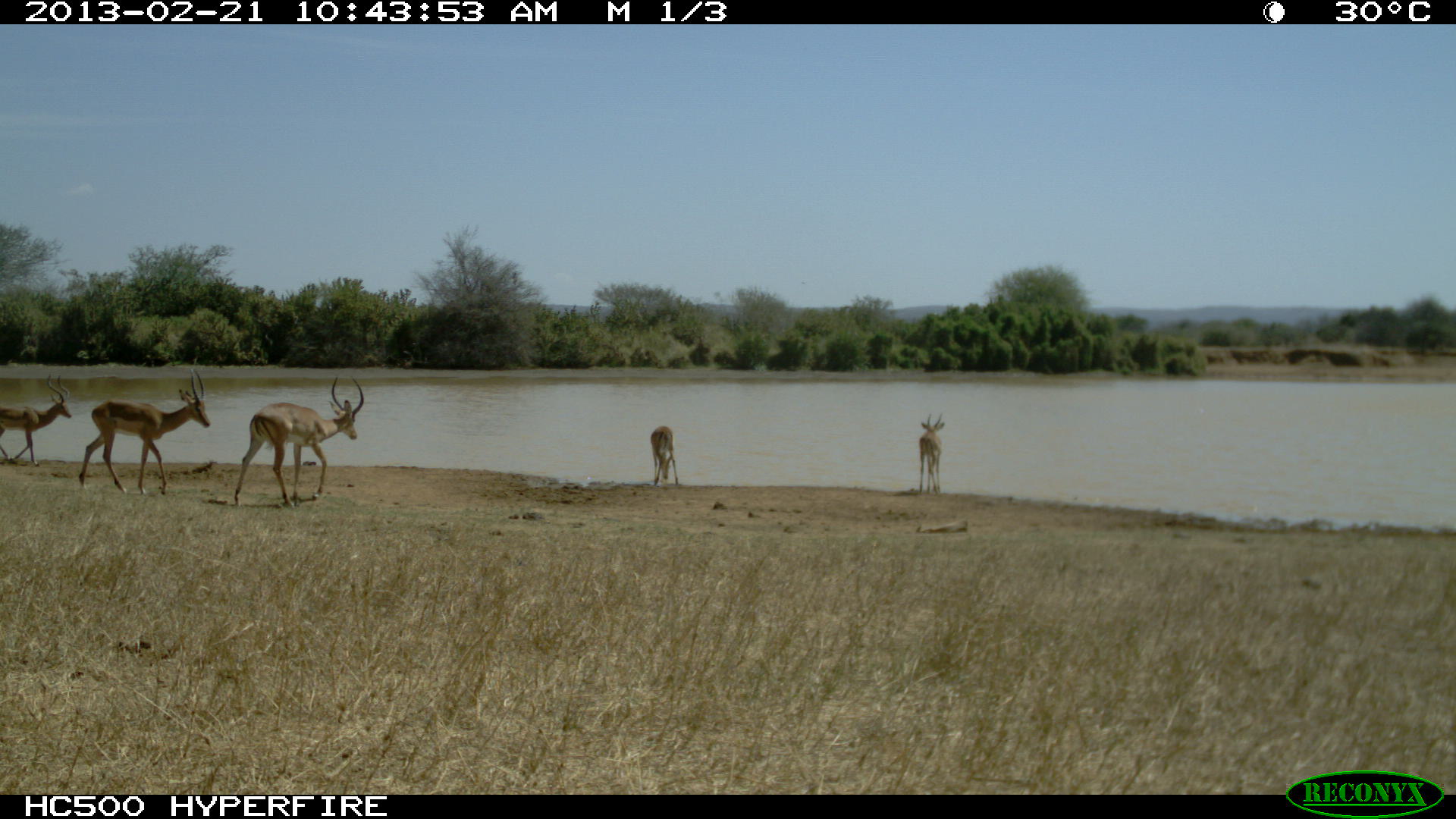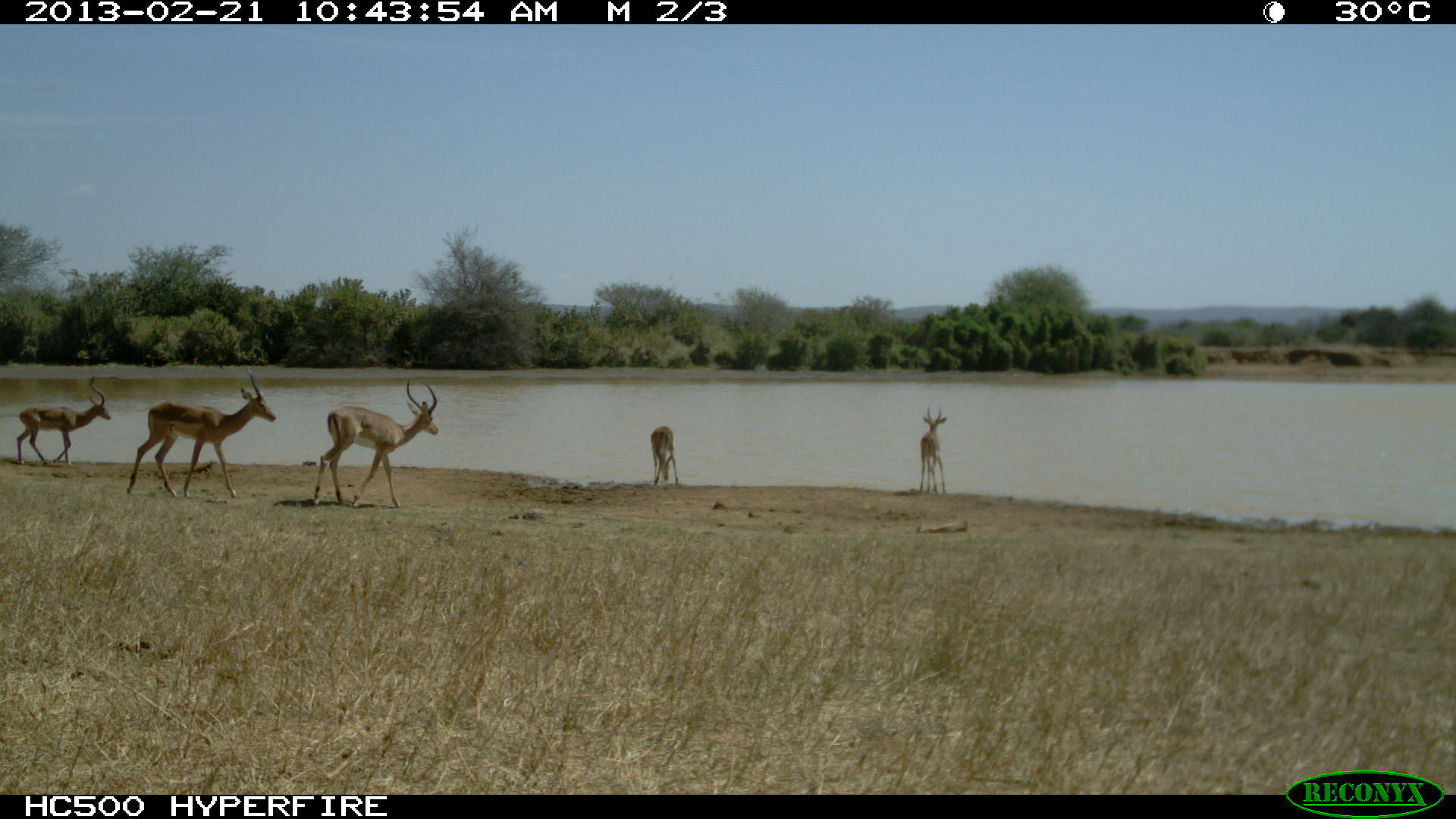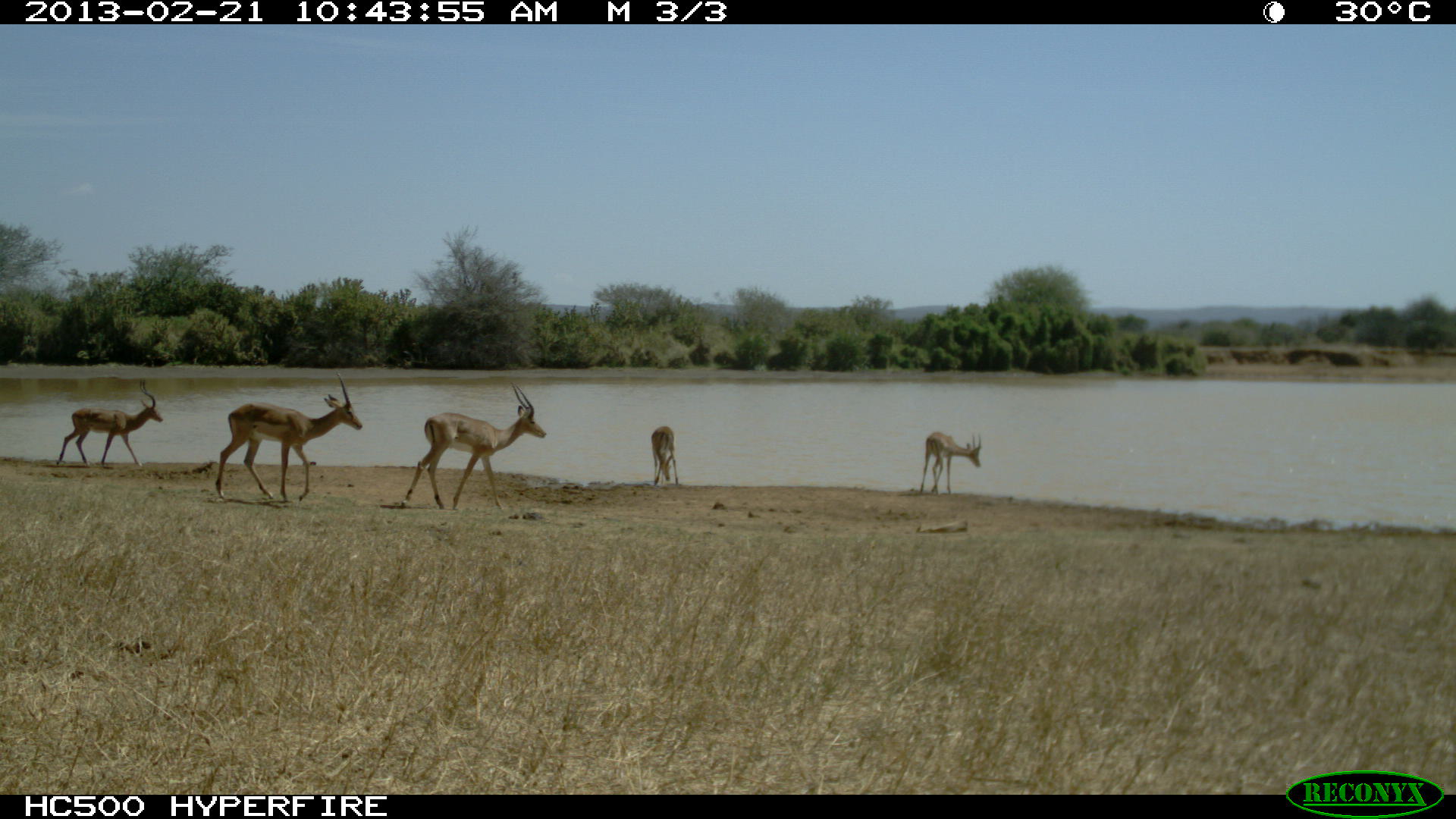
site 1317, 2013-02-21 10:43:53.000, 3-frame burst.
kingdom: Animalia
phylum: Chordata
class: Mammalia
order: Artiodactyla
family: Bovidae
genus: Aepyceros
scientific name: Aepyceros melampus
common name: impala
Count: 5.